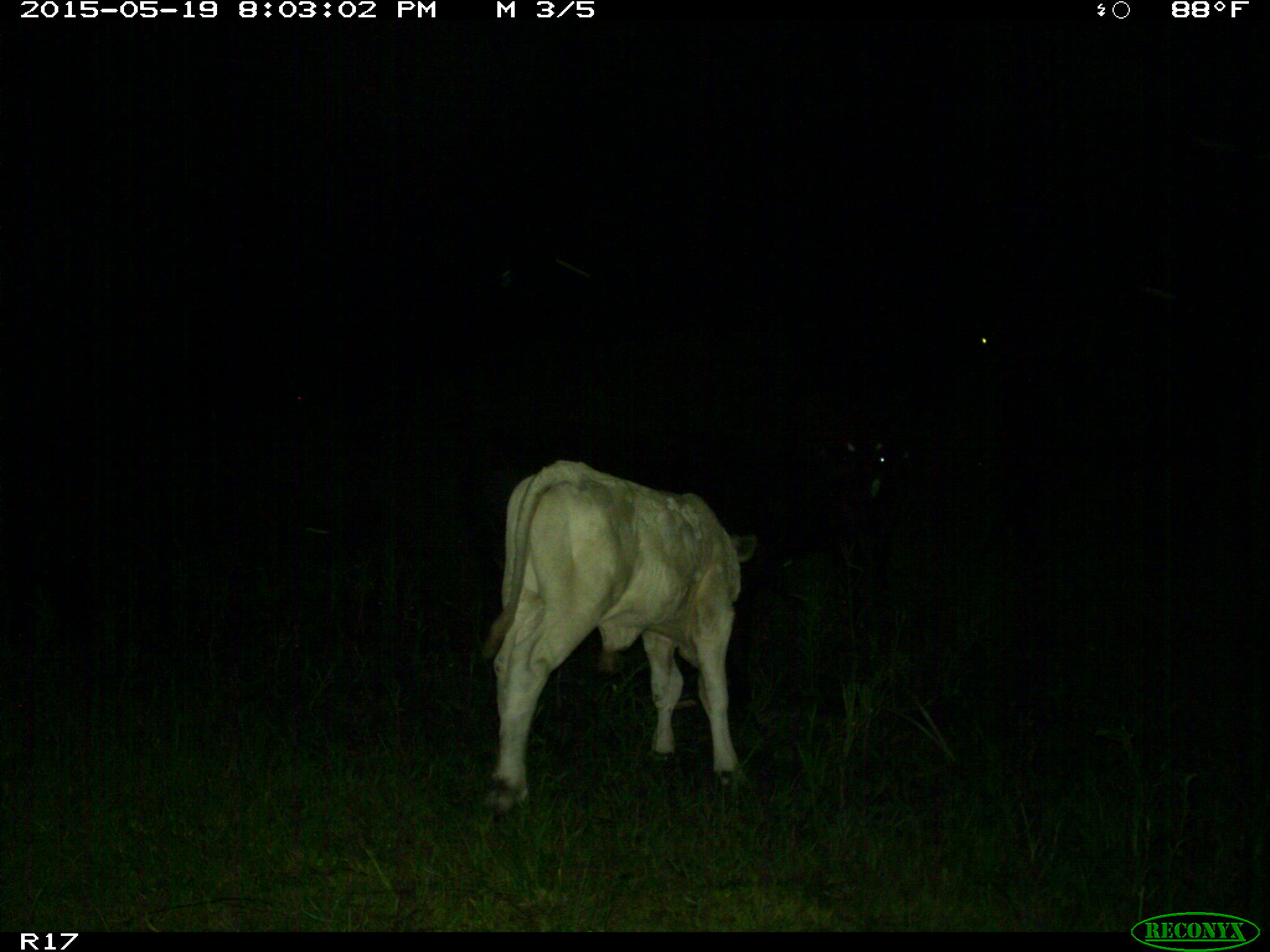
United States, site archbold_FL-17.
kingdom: Animalia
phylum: Chordata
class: Mammalia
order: Artiodactyla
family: Bovidae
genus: Bos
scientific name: Bos taurus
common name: domestic cow